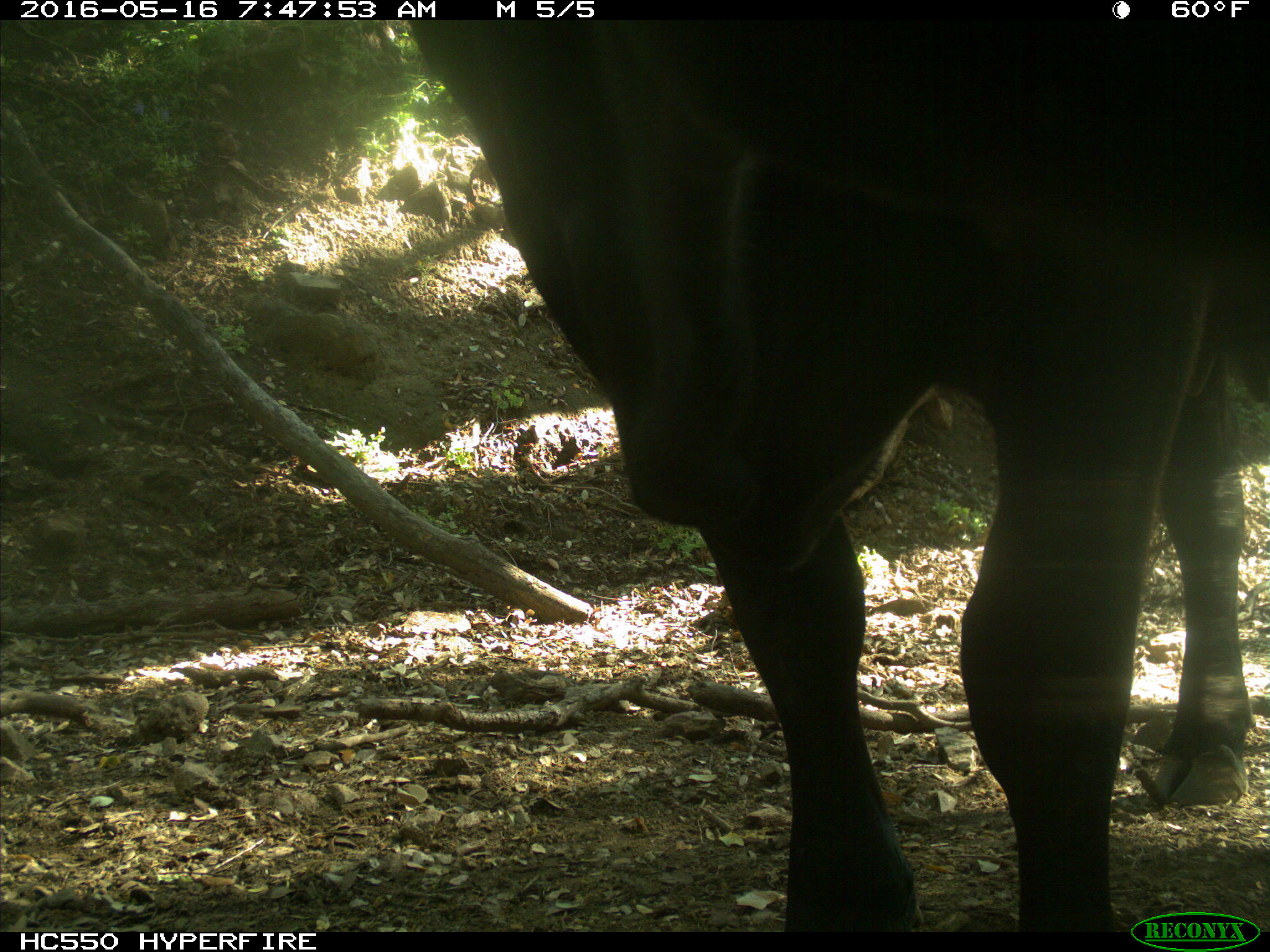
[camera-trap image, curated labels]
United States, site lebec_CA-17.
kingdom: Animalia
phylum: Chordata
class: Mammalia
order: Artiodactyla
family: Bovidae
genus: Bos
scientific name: Bos taurus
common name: domestic cow